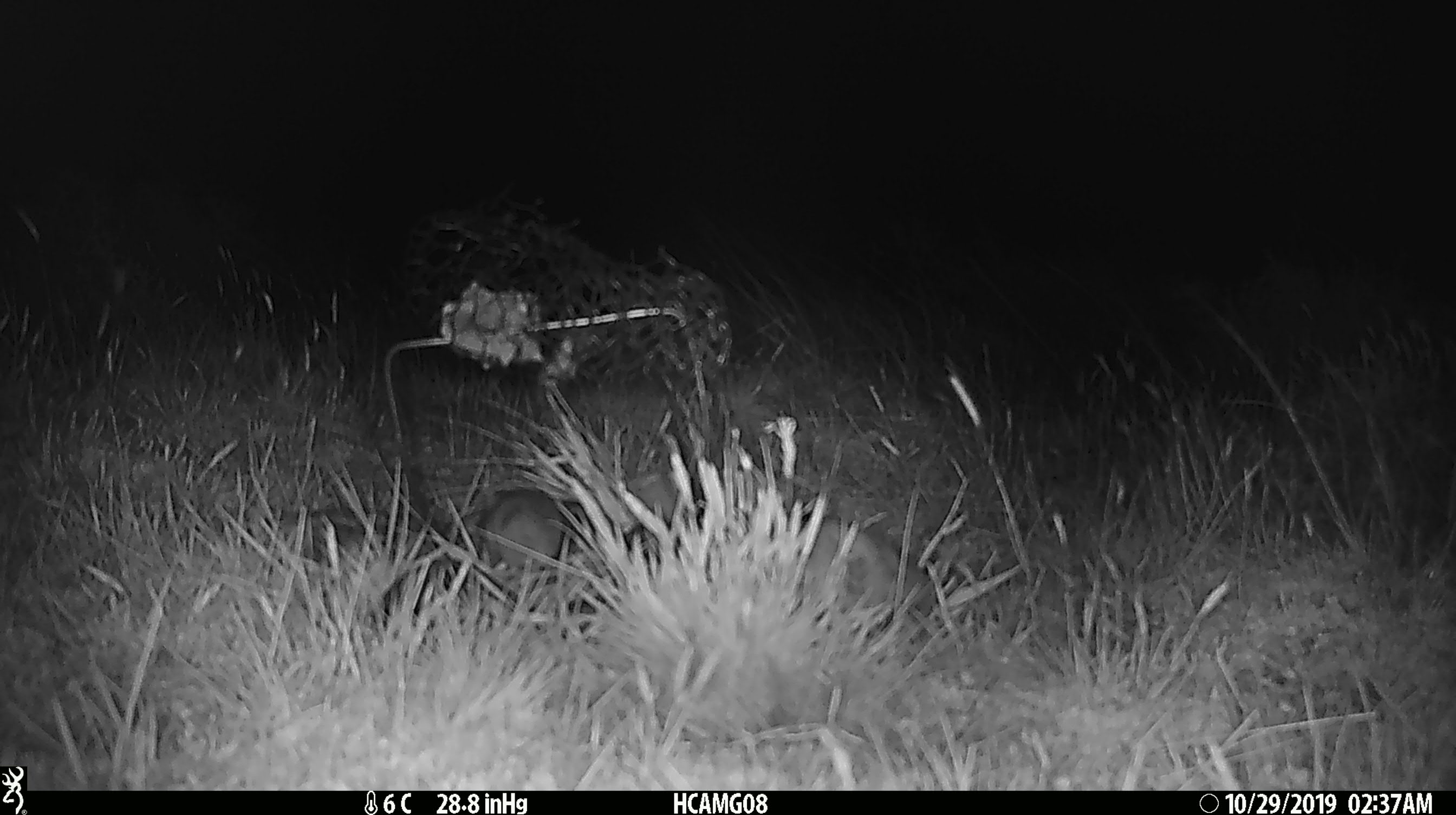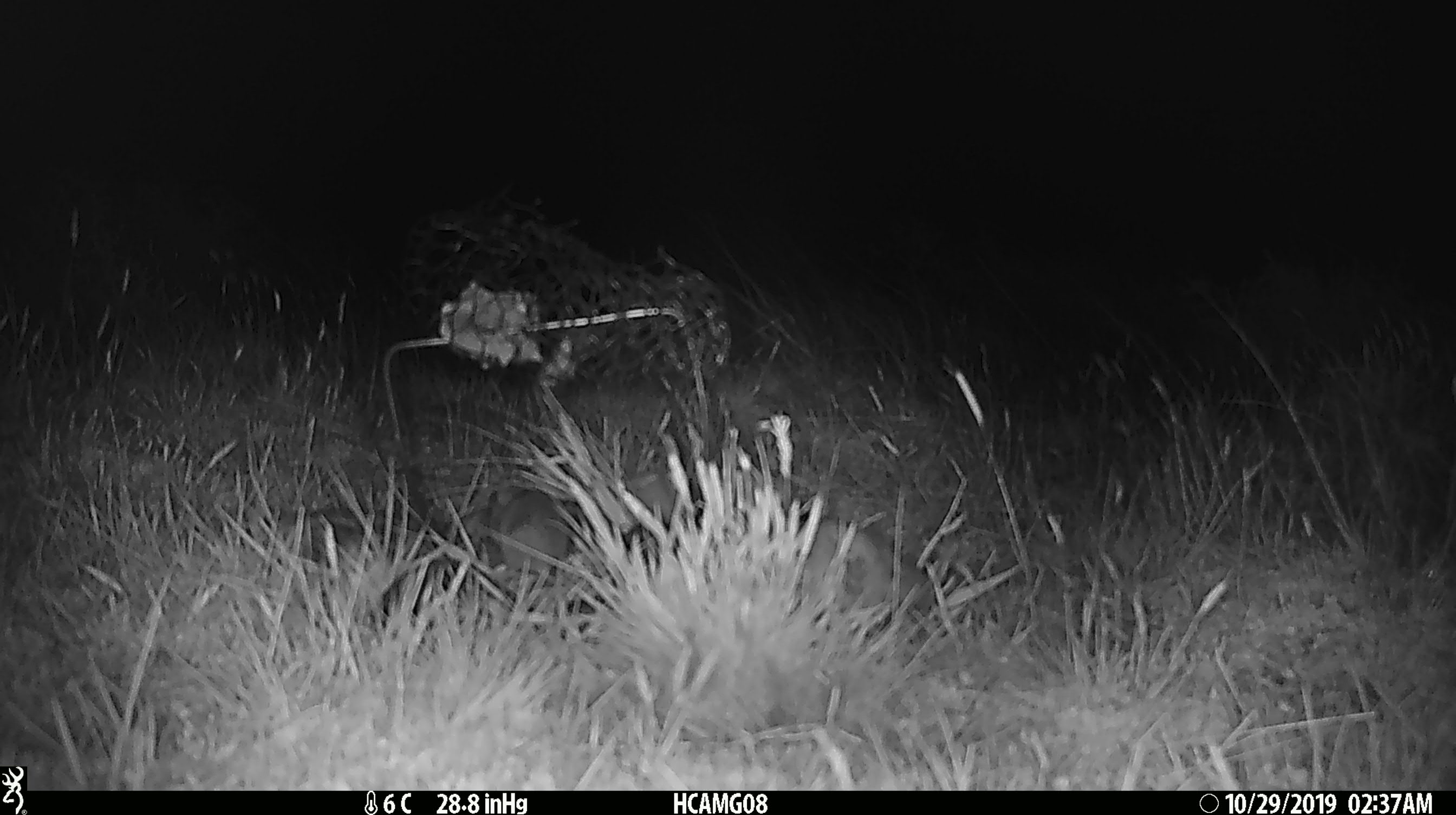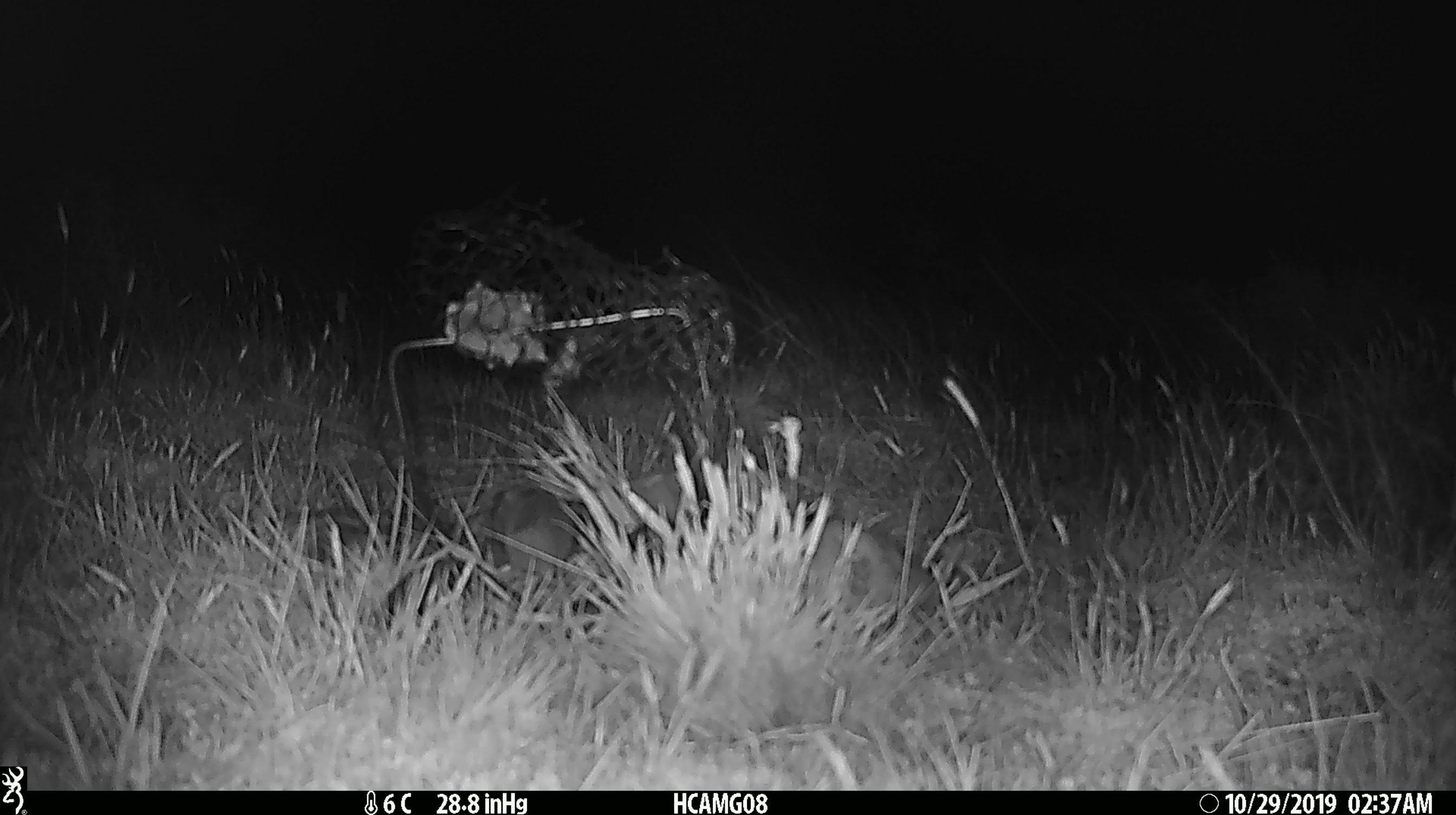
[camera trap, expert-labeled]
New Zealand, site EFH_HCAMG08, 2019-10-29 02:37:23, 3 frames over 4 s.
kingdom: Animalia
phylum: Chordata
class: Mammalia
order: Rodentia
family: Muridae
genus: Mus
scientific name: Mus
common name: mouse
Mouse (Mus).